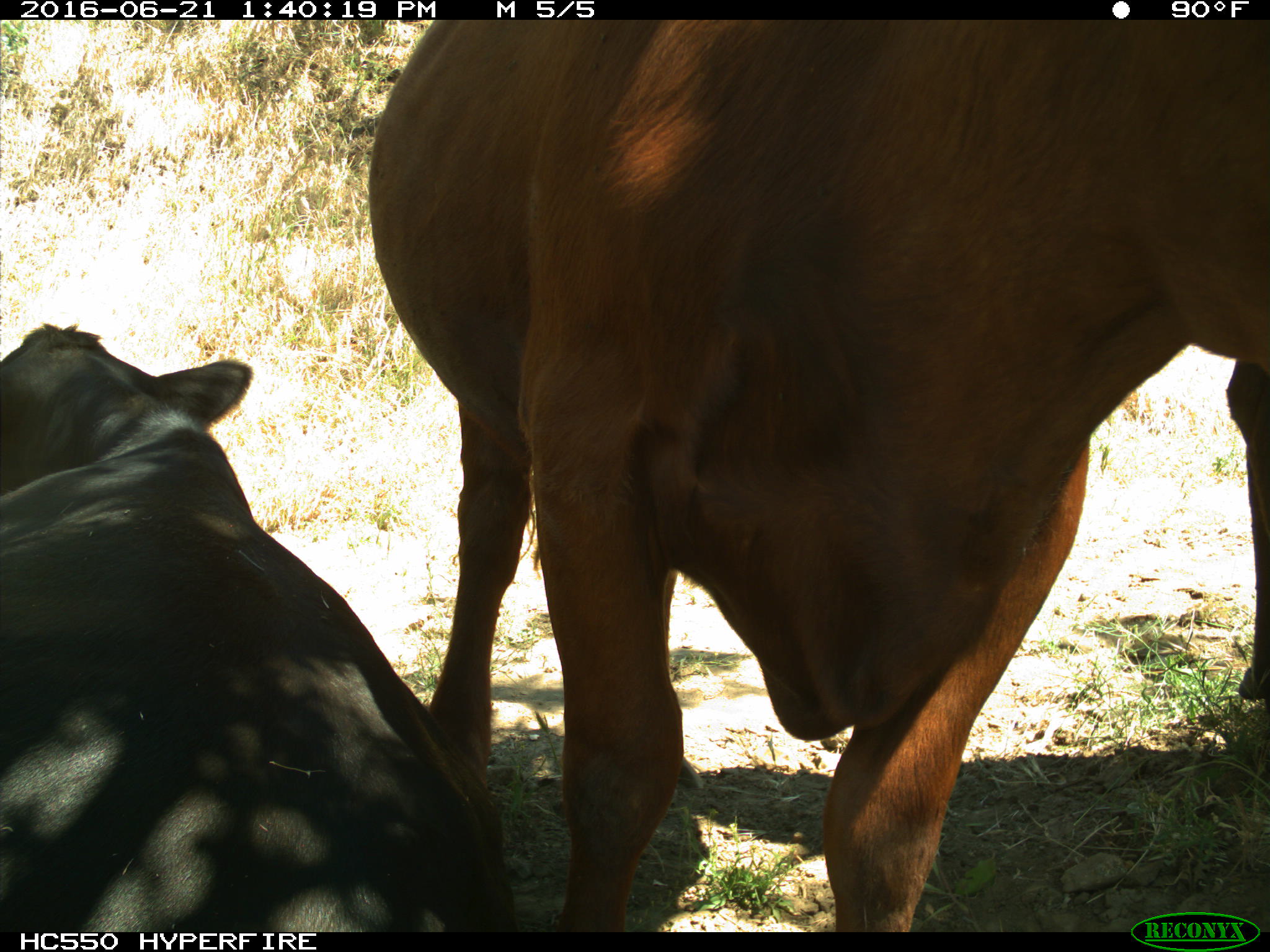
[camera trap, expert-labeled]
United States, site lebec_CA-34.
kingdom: Animalia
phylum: Chordata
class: Mammalia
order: Artiodactyla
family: Bovidae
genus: Bos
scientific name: Bos taurus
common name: domestic cow